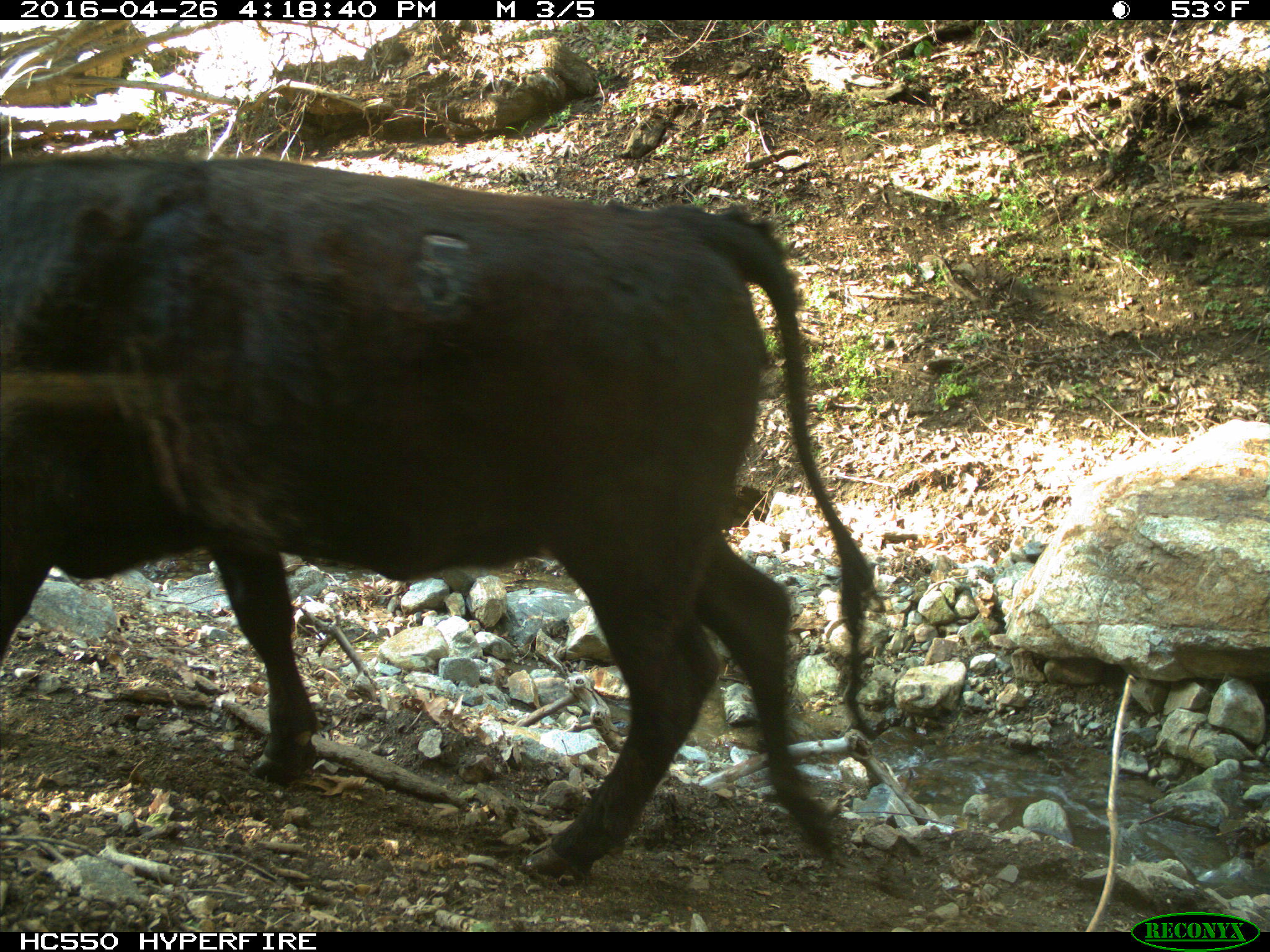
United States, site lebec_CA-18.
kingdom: Animalia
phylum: Chordata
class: Mammalia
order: Artiodactyla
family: Bovidae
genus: Bos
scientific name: Bos taurus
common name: domestic cow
Bos taurus (domestic cow).